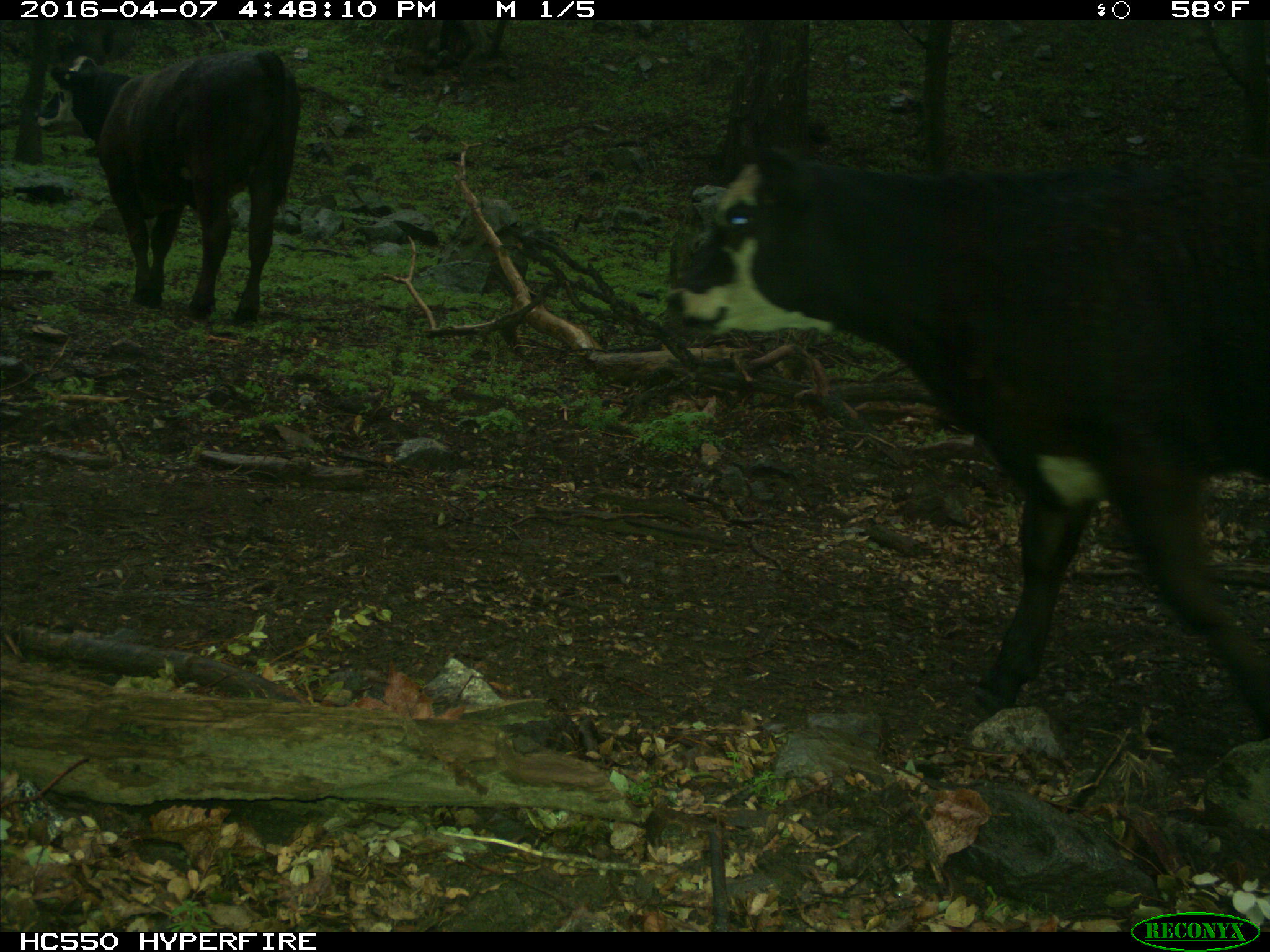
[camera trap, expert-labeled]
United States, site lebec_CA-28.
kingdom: Animalia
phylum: Chordata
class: Mammalia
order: Artiodactyla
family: Bovidae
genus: Bos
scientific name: Bos taurus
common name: domestic cow